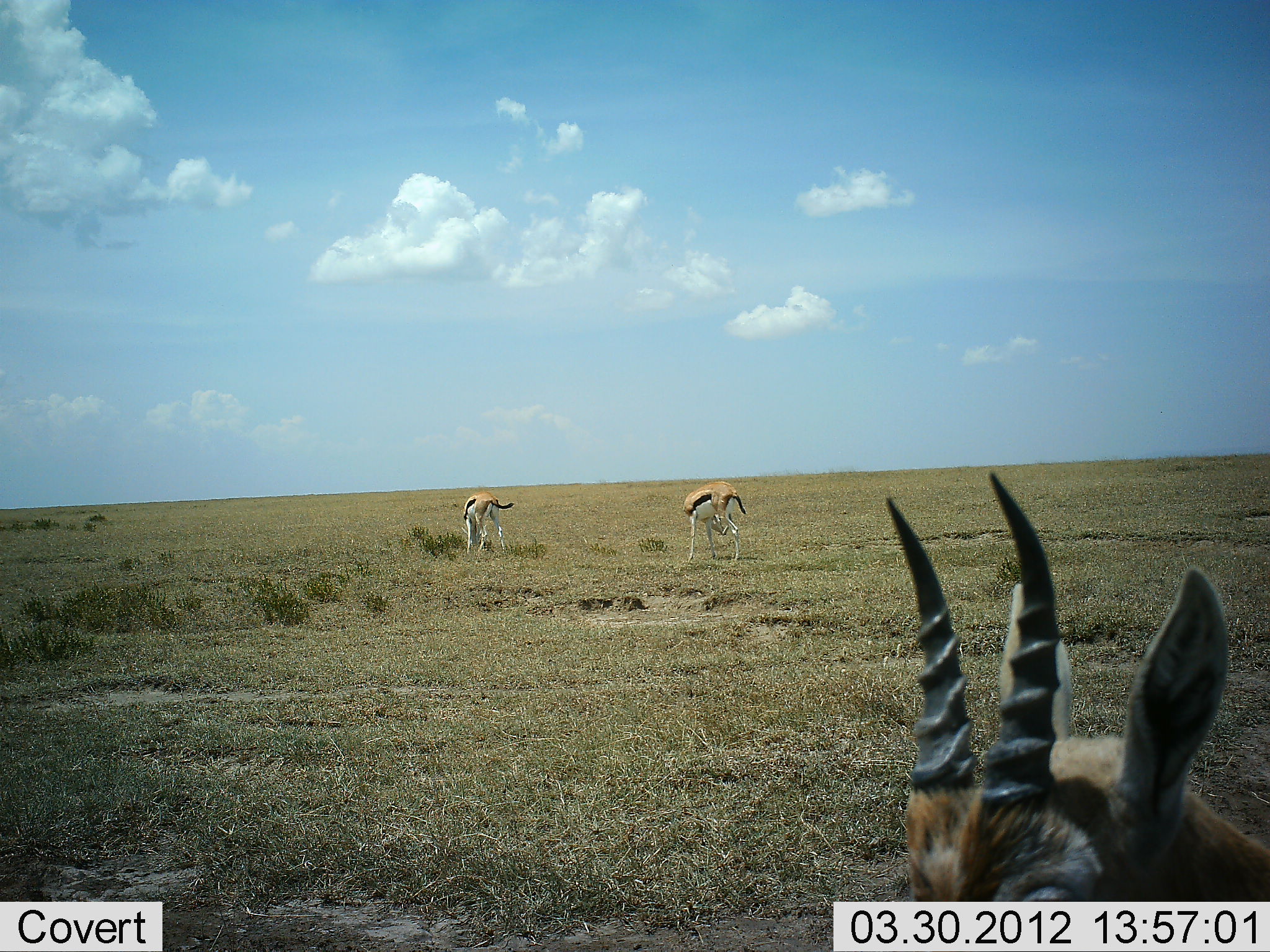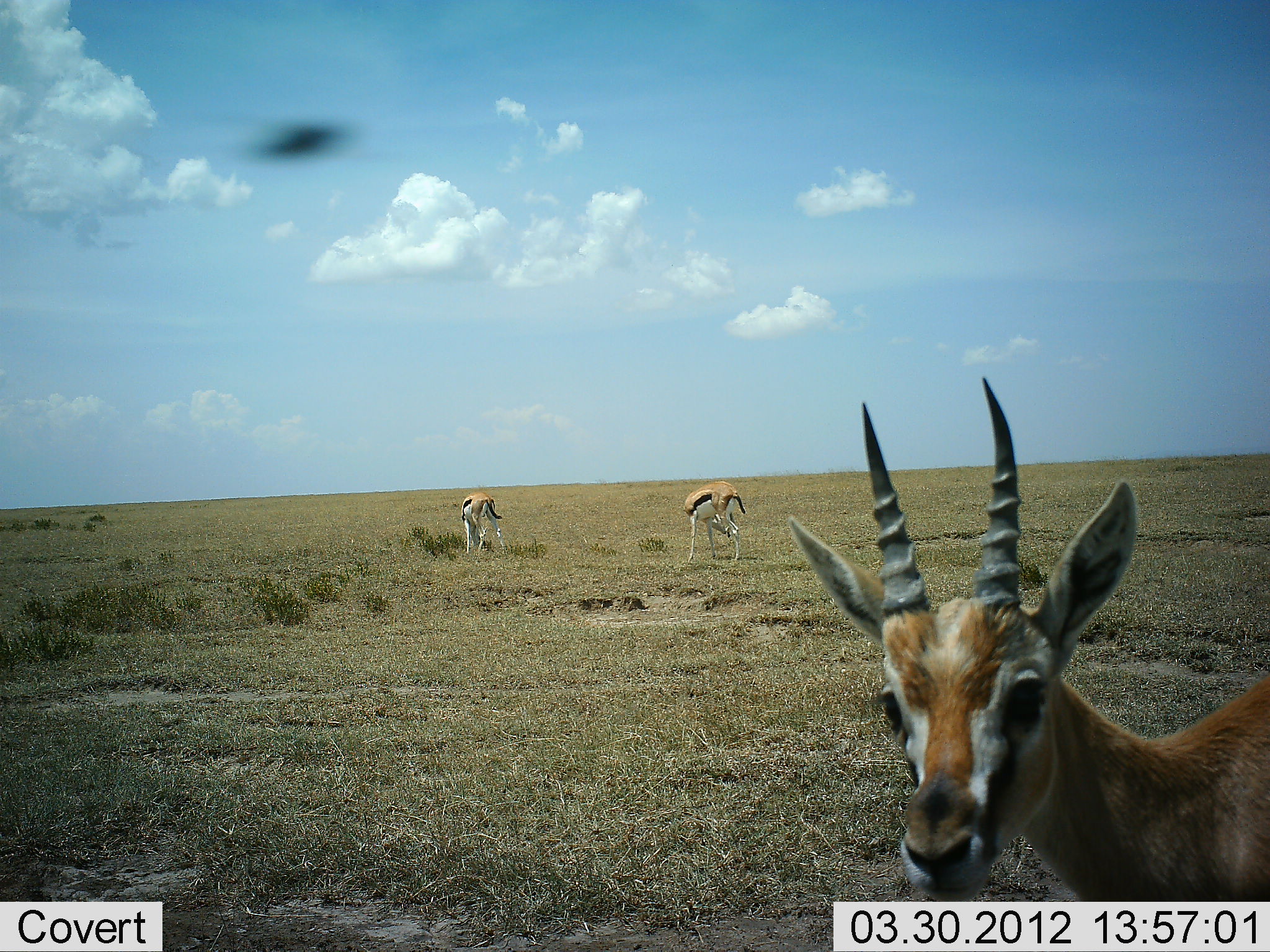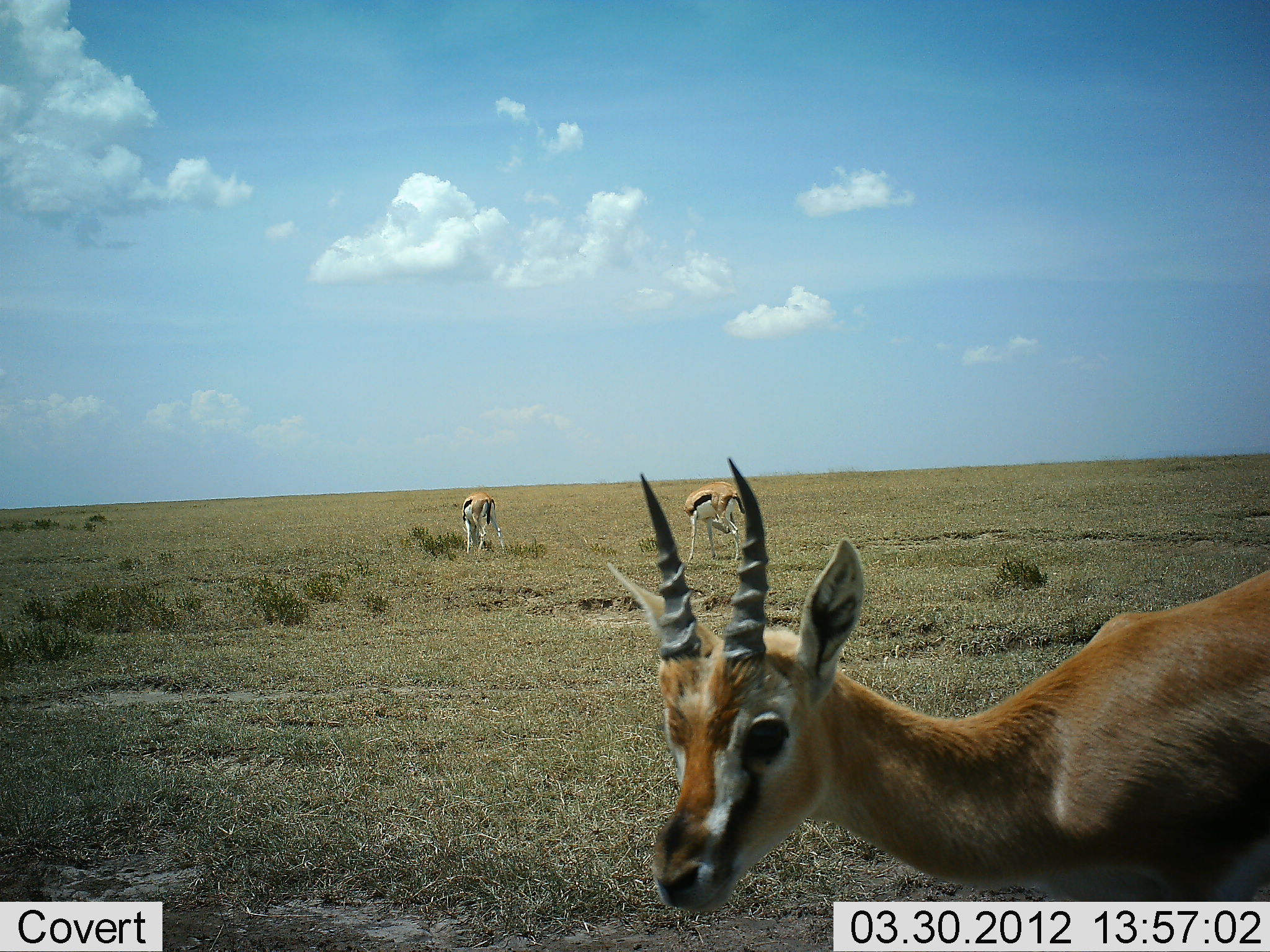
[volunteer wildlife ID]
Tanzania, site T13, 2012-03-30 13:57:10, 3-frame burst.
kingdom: Animalia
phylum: Chordata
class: Mammalia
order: Artiodactyla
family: Bovidae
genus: Eudorcas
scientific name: Eudorcas thomsonii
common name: thomson's gazelle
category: gazellethomsons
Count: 3.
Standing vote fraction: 92%.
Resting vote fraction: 0%.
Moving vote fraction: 23%.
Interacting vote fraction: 0%.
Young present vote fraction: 0%.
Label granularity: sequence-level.